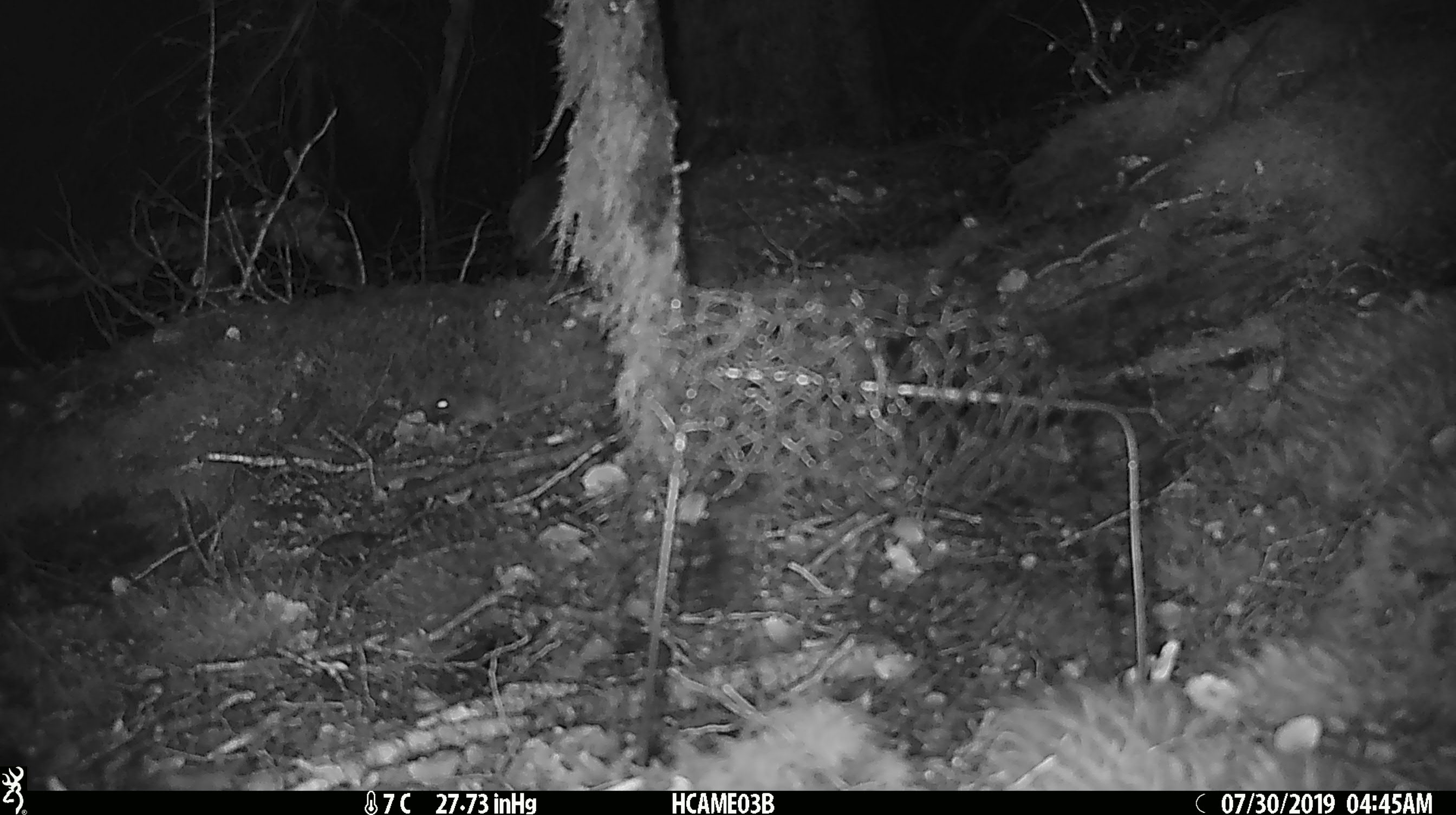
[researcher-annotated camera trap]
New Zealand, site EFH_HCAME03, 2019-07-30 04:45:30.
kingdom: Animalia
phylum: Chordata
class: Mammalia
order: Rodentia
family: Muridae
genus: Mus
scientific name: Mus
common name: mouse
Mouse (Mus).